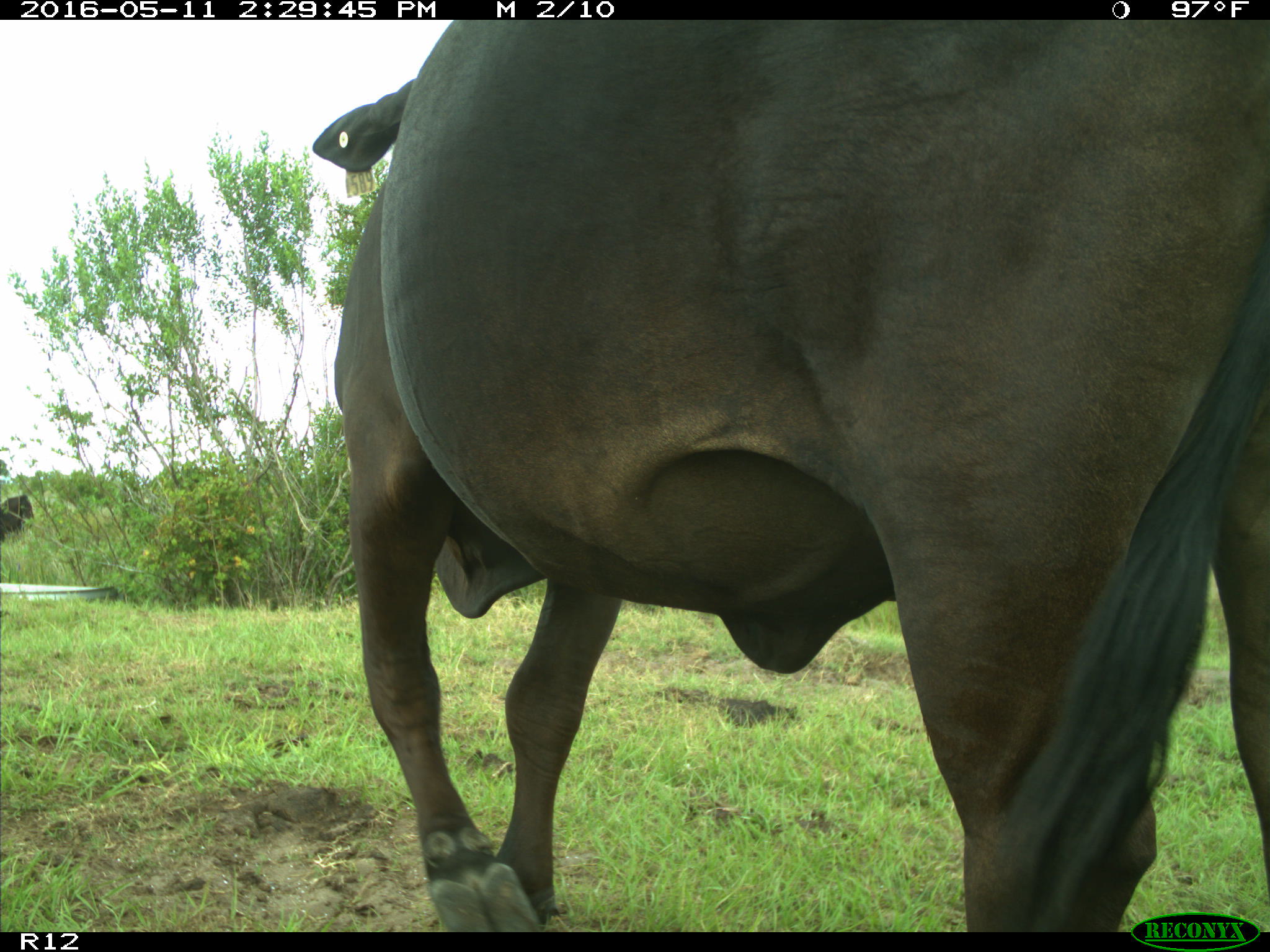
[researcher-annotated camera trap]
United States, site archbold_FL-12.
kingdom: Animalia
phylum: Chordata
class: Mammalia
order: Artiodactyla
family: Bovidae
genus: Bos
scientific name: Bos taurus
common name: domestic cow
Bos taurus (domestic cow).